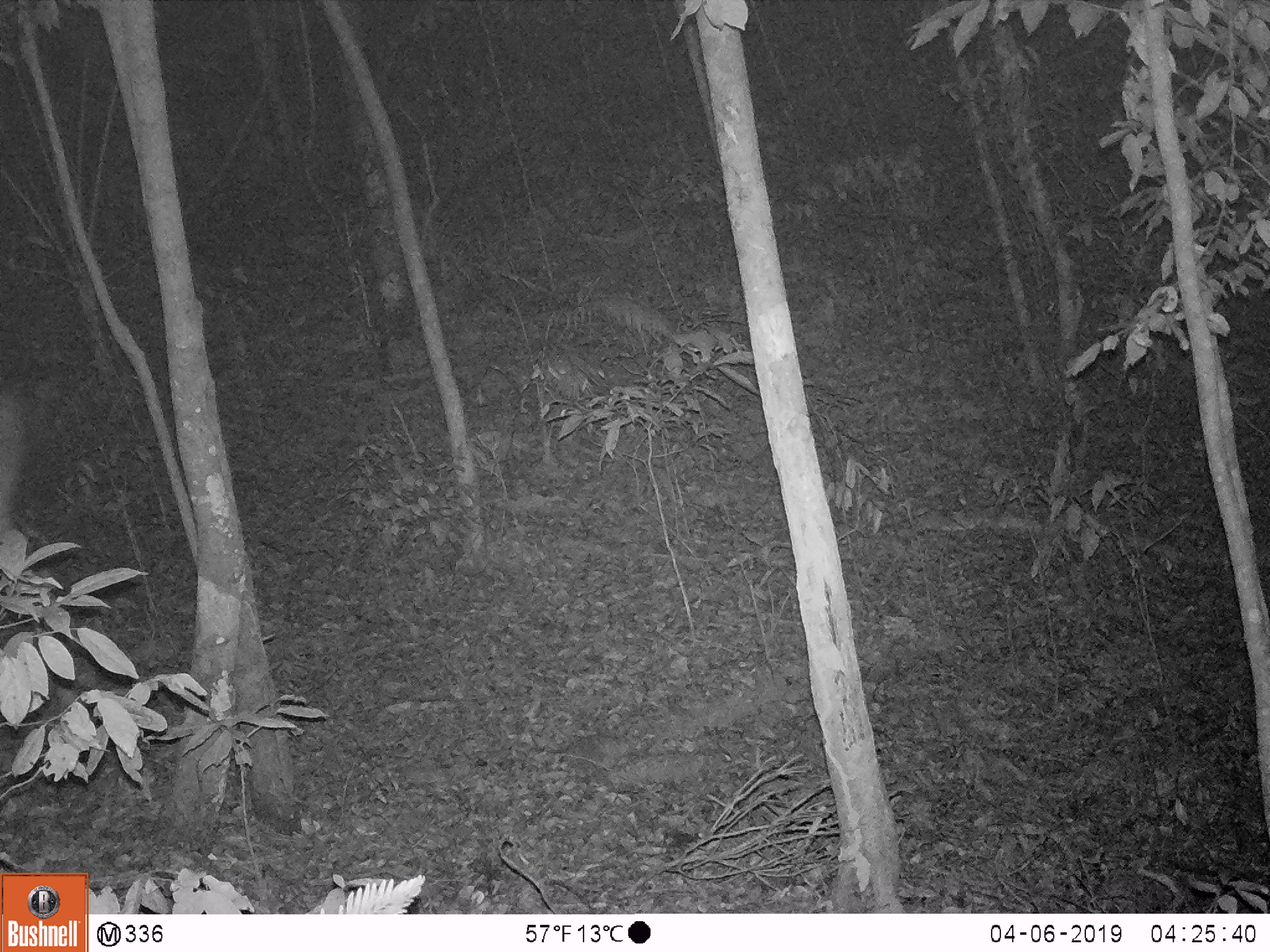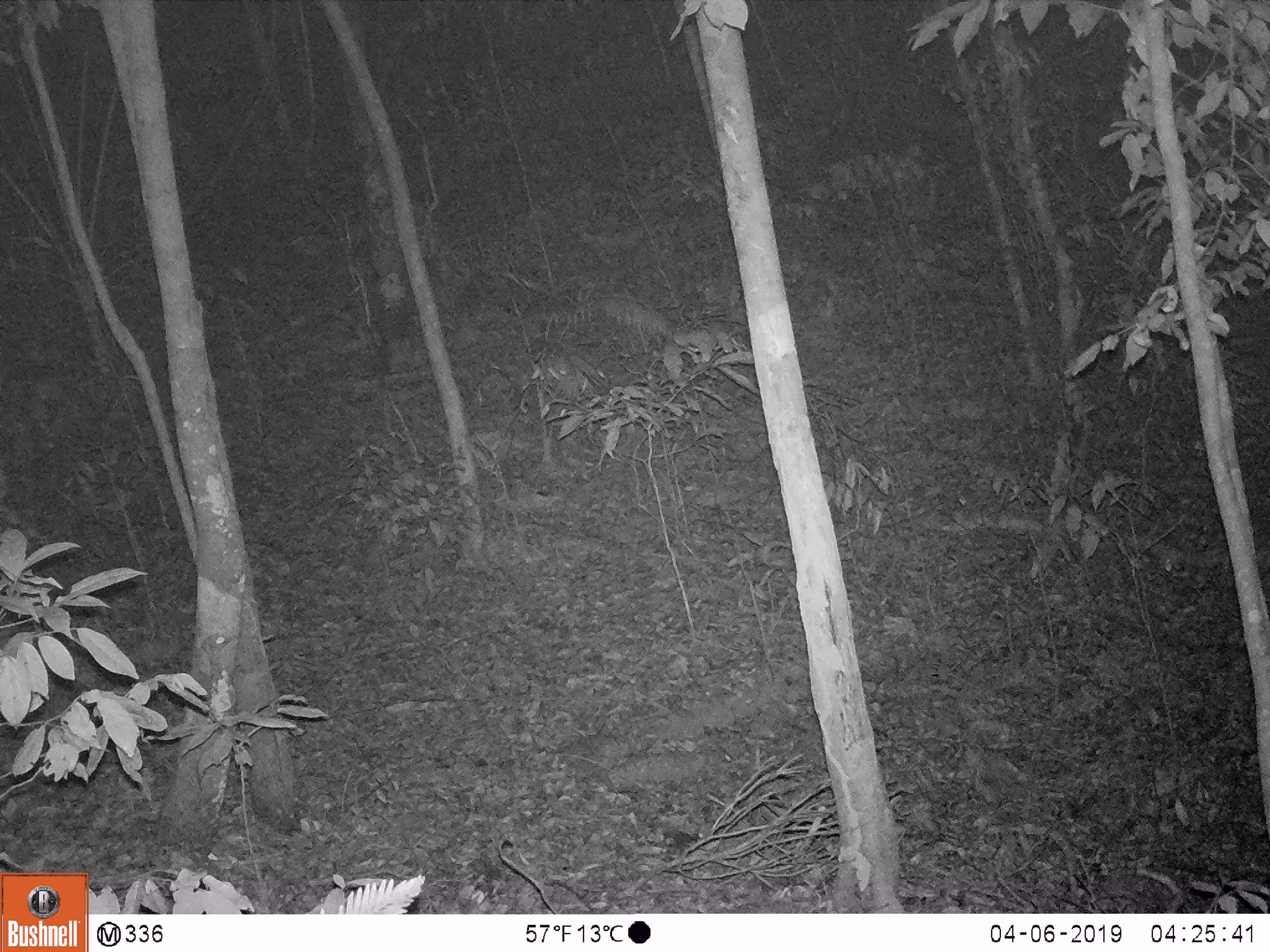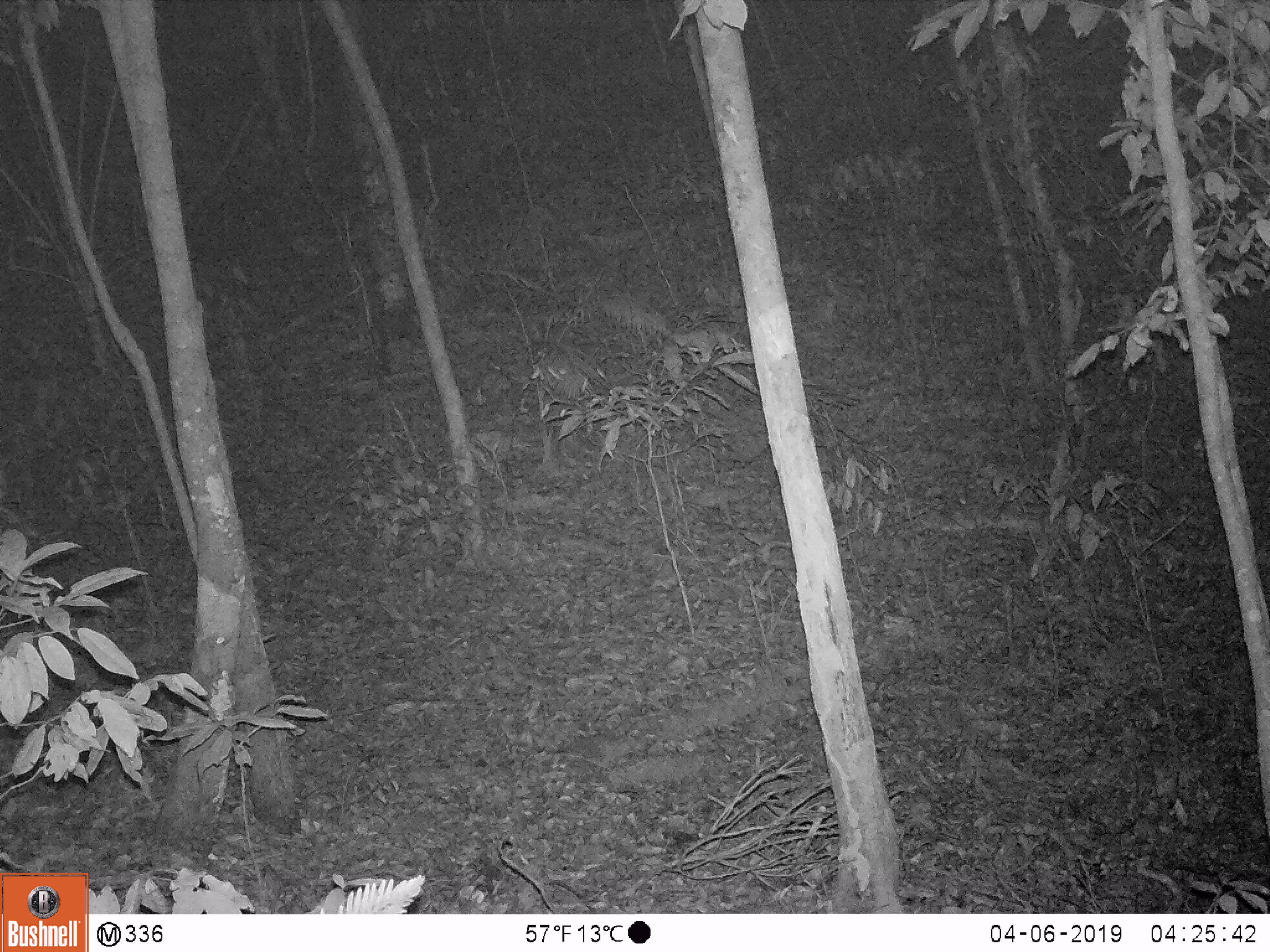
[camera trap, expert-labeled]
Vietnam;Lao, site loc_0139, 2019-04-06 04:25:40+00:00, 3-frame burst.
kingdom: Animalia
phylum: Chordata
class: Mammalia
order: Artiodactyla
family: Cervidae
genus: Rusa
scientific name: Rusa unicolor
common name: sambar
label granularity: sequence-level